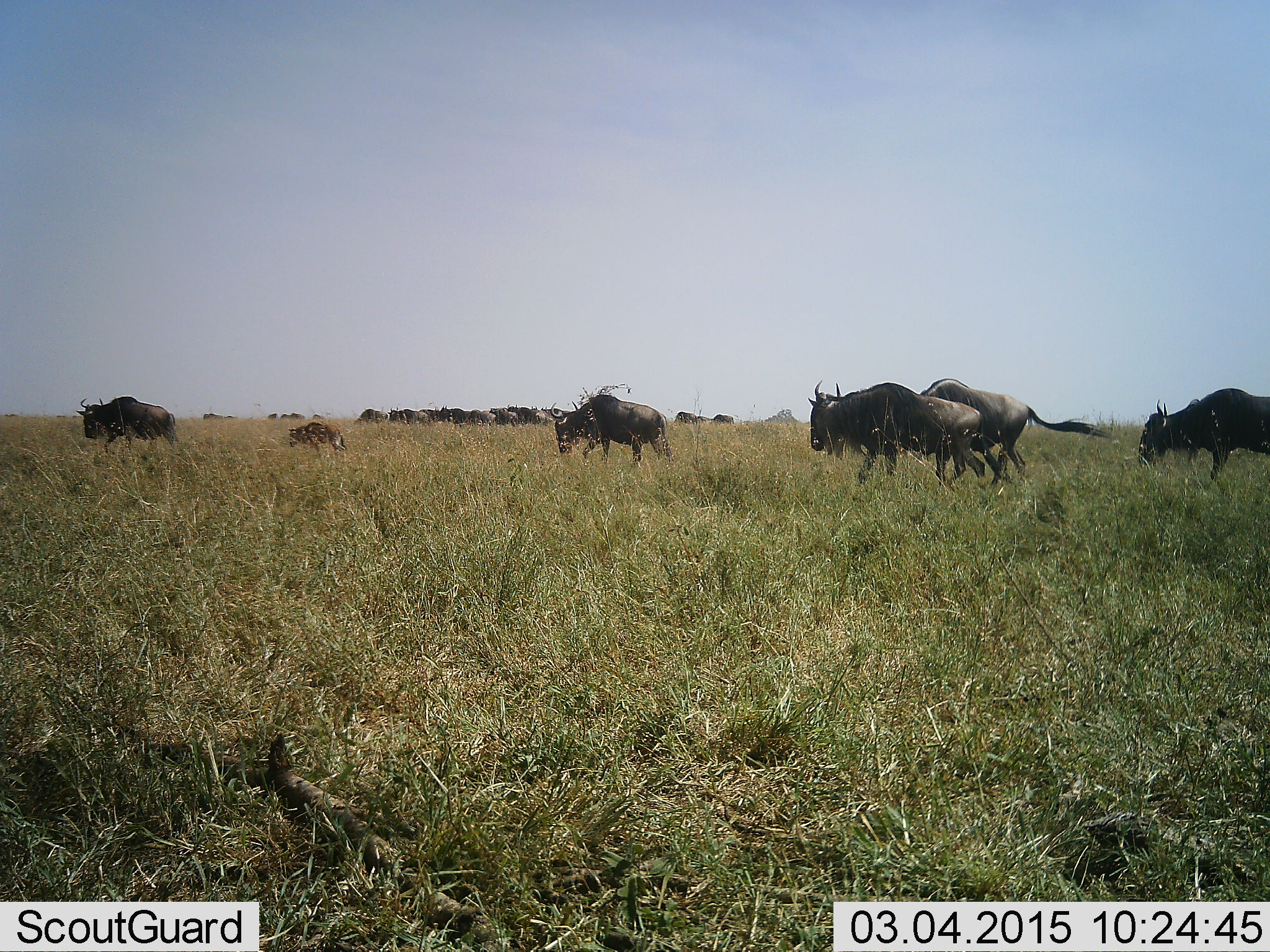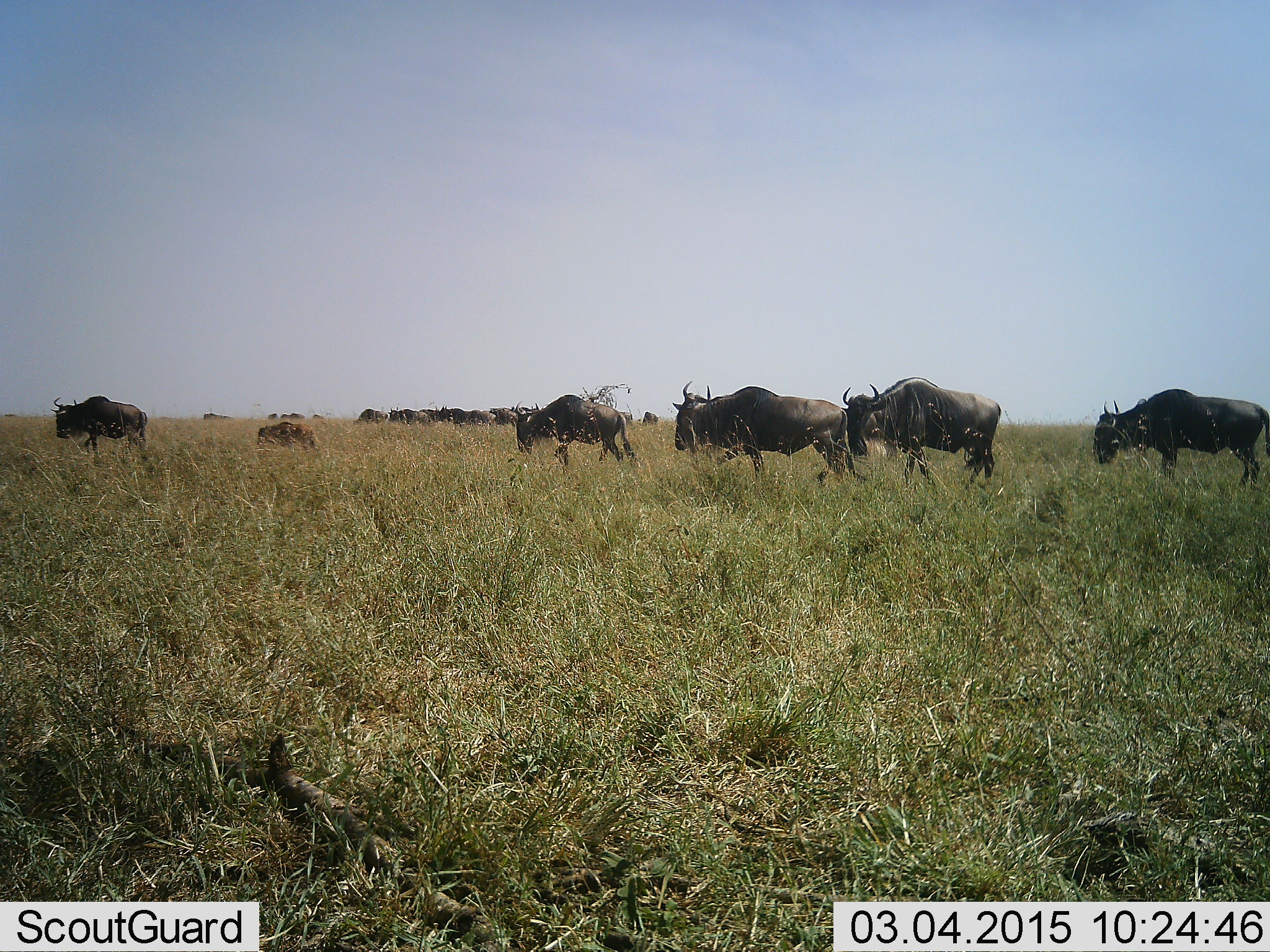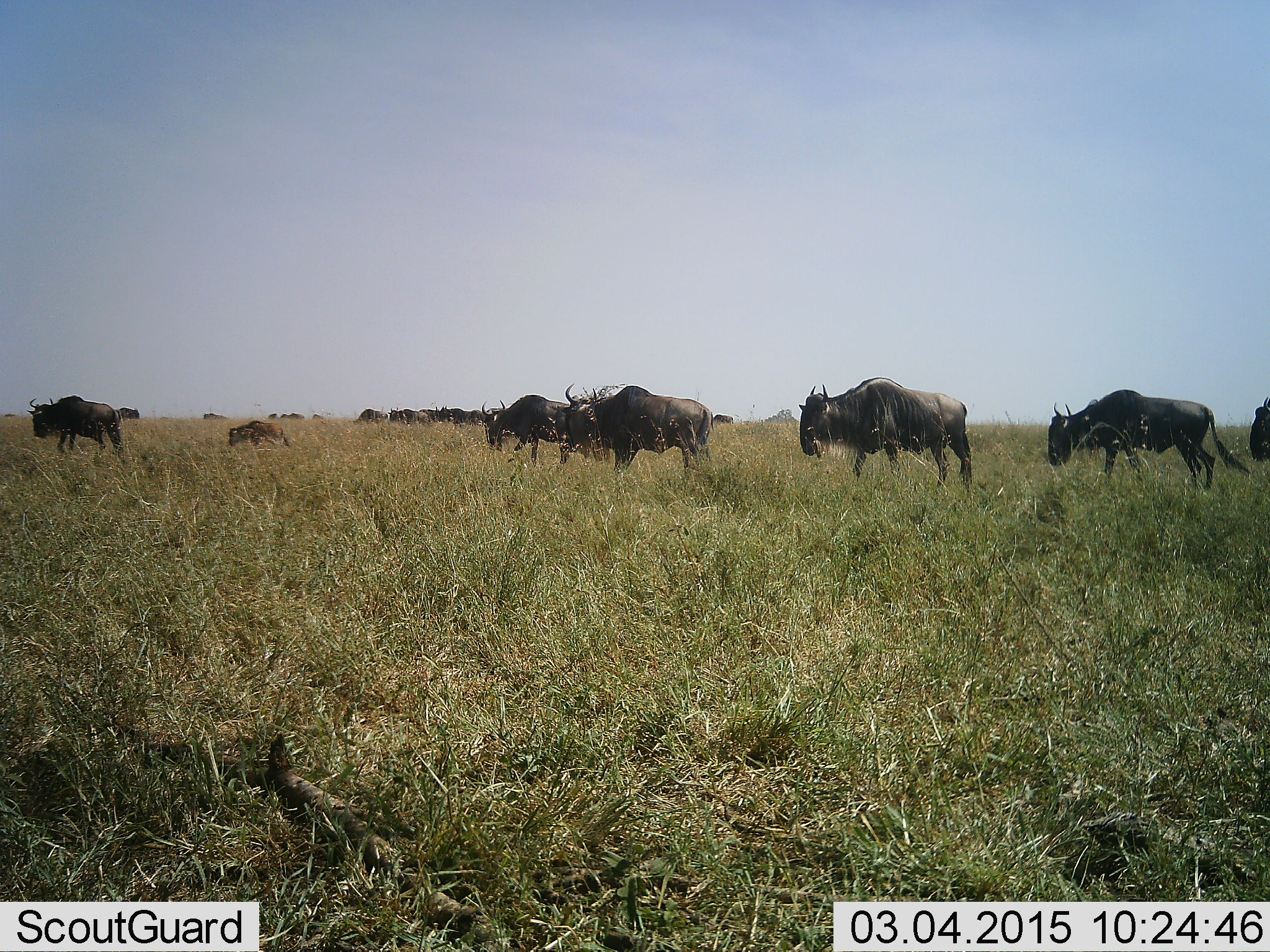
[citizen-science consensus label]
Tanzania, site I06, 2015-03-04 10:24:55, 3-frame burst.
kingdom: Animalia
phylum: Chordata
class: Mammalia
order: Artiodactyla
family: Bovidae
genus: Connochaetes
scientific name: Connochaetes taurinus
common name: blue wildebeest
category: wildebeest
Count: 11-50.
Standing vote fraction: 0%.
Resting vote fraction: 0%.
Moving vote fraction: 100%.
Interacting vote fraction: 0%.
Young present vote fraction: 20%.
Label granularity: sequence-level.